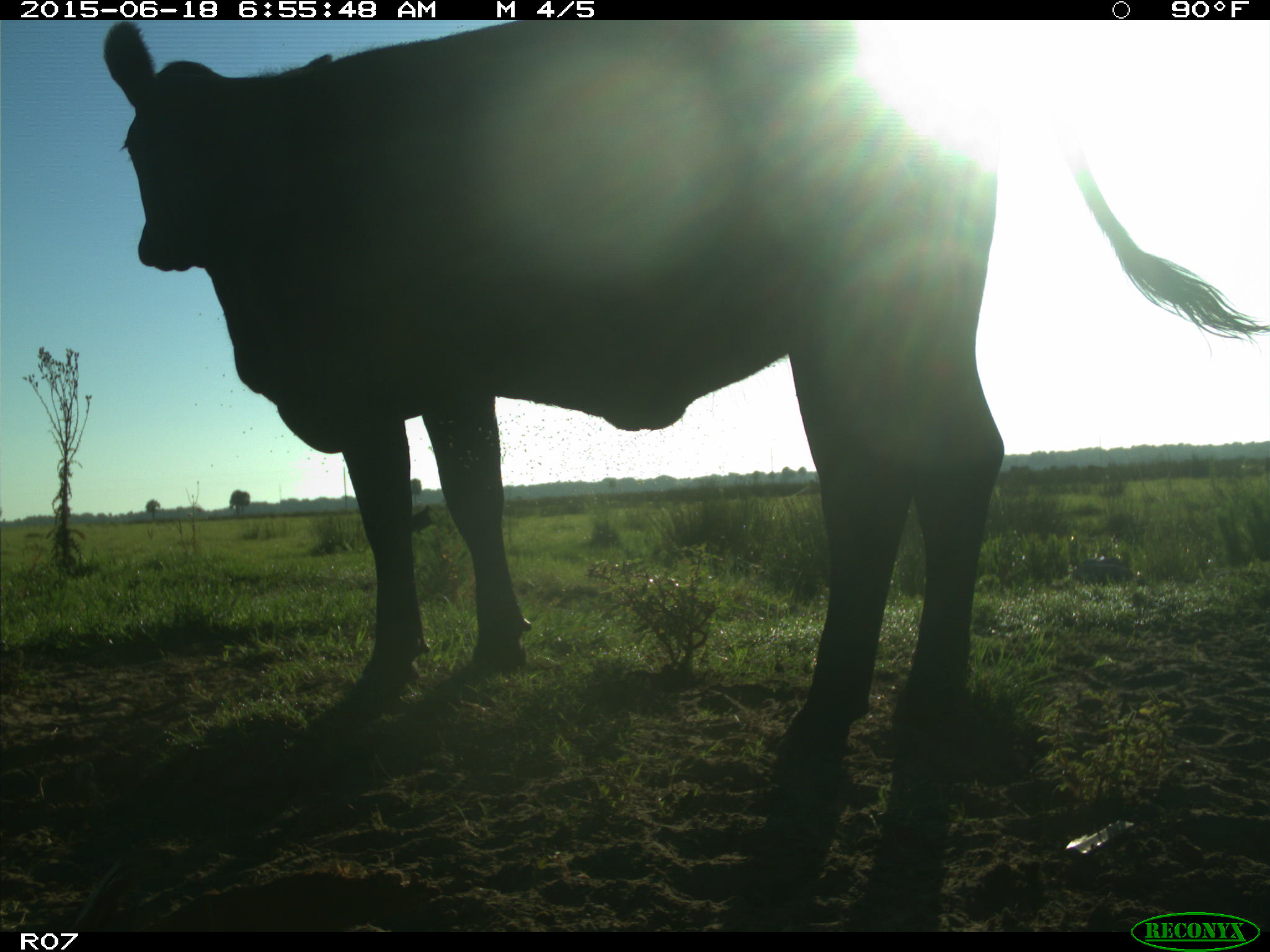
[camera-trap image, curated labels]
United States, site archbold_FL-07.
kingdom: Animalia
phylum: Chordata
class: Mammalia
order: Artiodactyla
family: Bovidae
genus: Bos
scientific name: Bos taurus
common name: domestic cow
Bos taurus (domestic cow).